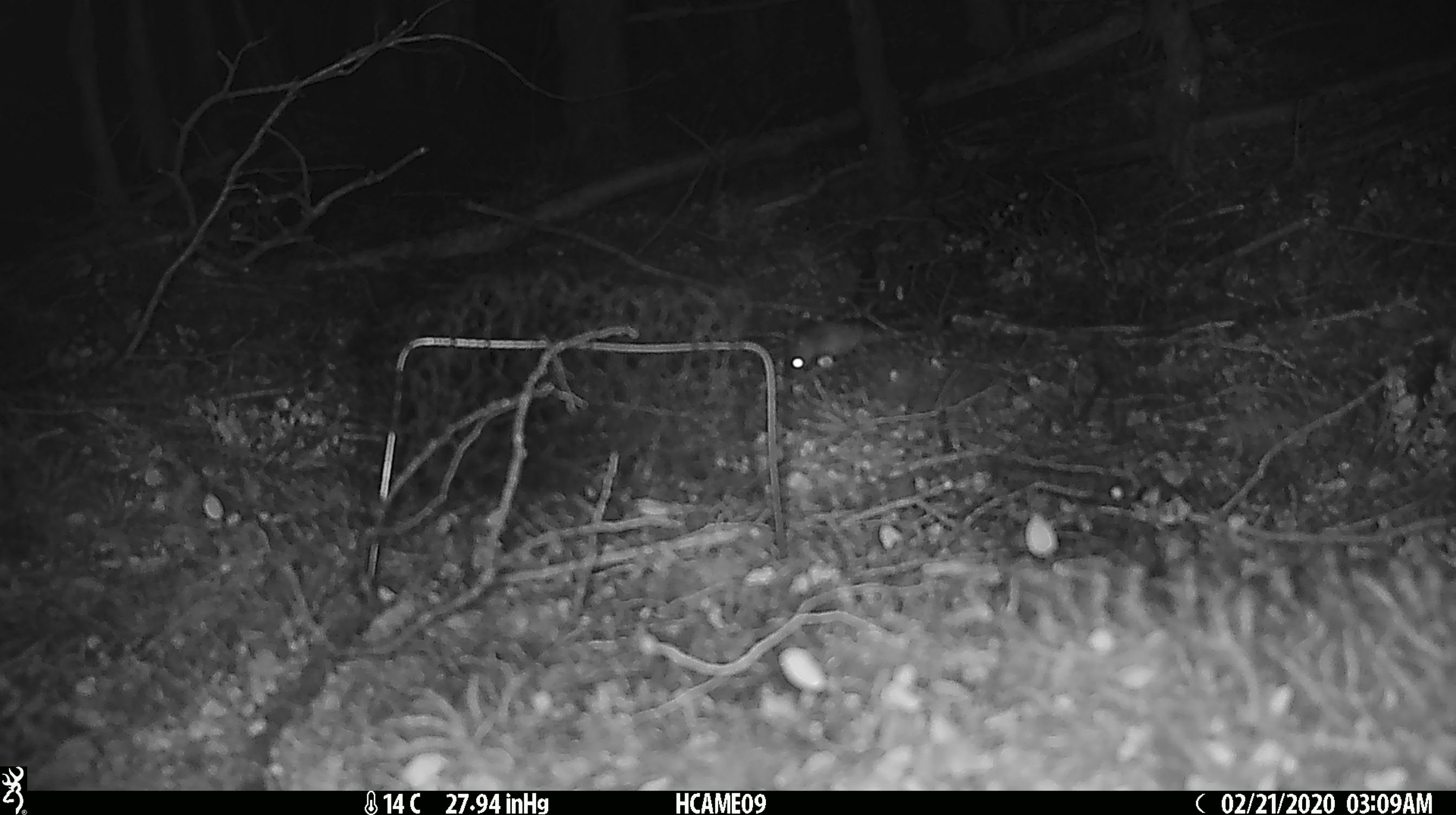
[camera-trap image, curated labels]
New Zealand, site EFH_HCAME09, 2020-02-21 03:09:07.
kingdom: Animalia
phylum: Chordata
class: Mammalia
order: Rodentia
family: Muridae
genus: Mus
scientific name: Mus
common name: mouse